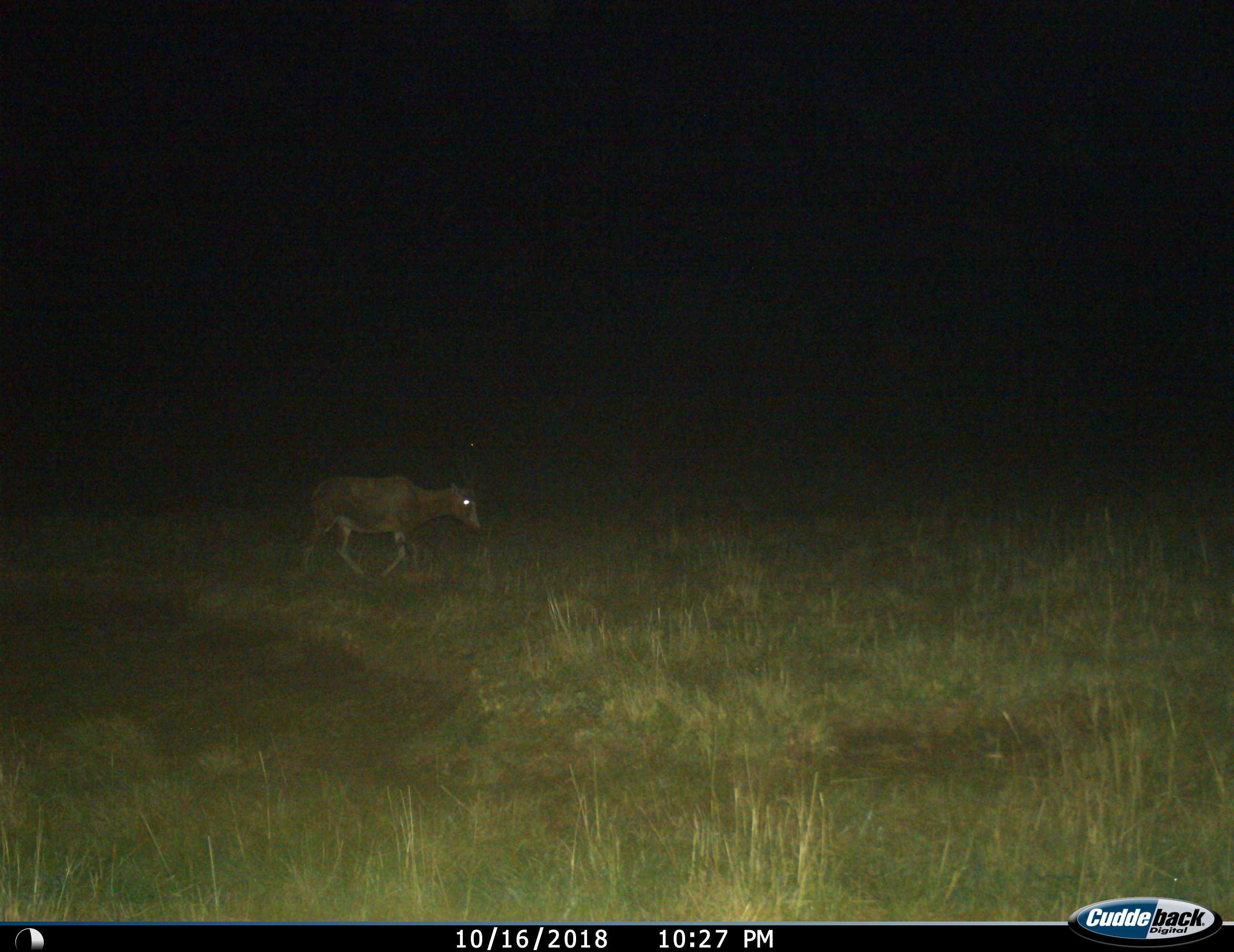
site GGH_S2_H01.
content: unidentified animal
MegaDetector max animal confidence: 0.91